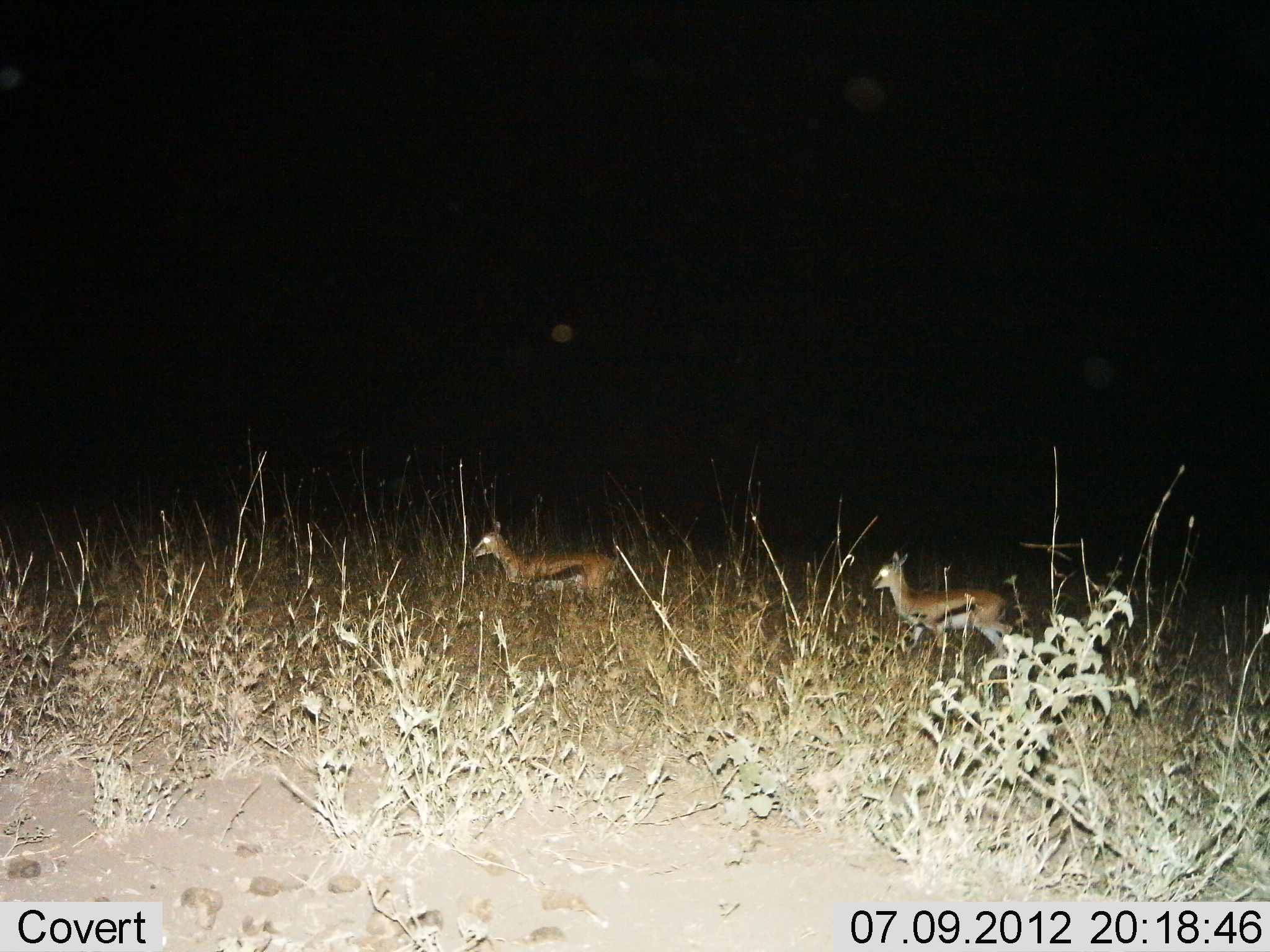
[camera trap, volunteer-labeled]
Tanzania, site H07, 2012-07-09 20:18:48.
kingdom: Animalia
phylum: Chordata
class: Mammalia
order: Artiodactyla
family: Bovidae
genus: Eudorcas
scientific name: Eudorcas thomsonii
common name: thomson's gazelle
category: gazellethomsons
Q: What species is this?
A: Gazellethomsons (thomson's gazelle) (Eudorcas thomsonii).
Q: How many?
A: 2.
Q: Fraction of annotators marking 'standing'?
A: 60%.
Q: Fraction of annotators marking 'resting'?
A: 0%.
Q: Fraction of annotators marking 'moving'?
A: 40%.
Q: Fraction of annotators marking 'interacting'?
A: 0%.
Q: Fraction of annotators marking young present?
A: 10%.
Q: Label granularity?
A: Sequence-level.